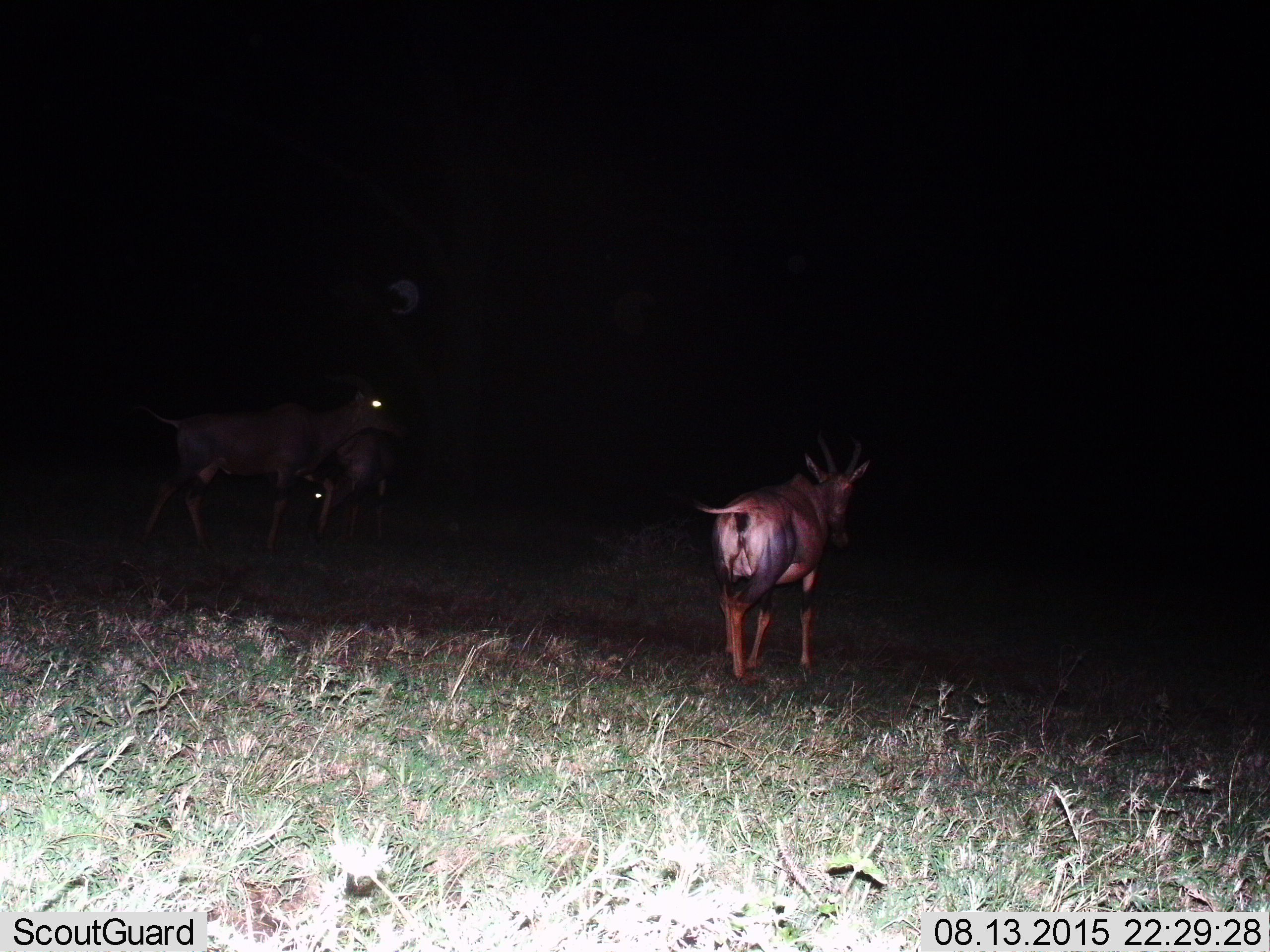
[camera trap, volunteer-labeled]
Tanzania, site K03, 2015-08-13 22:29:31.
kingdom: Animalia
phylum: Chordata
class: Mammalia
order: Artiodactyla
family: Bovidae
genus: Damaliscus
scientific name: Damaliscus lunatus jimela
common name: topi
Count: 3.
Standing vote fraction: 0%.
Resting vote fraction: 0%.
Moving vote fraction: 100%.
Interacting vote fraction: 0%.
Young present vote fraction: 0%.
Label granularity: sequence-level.